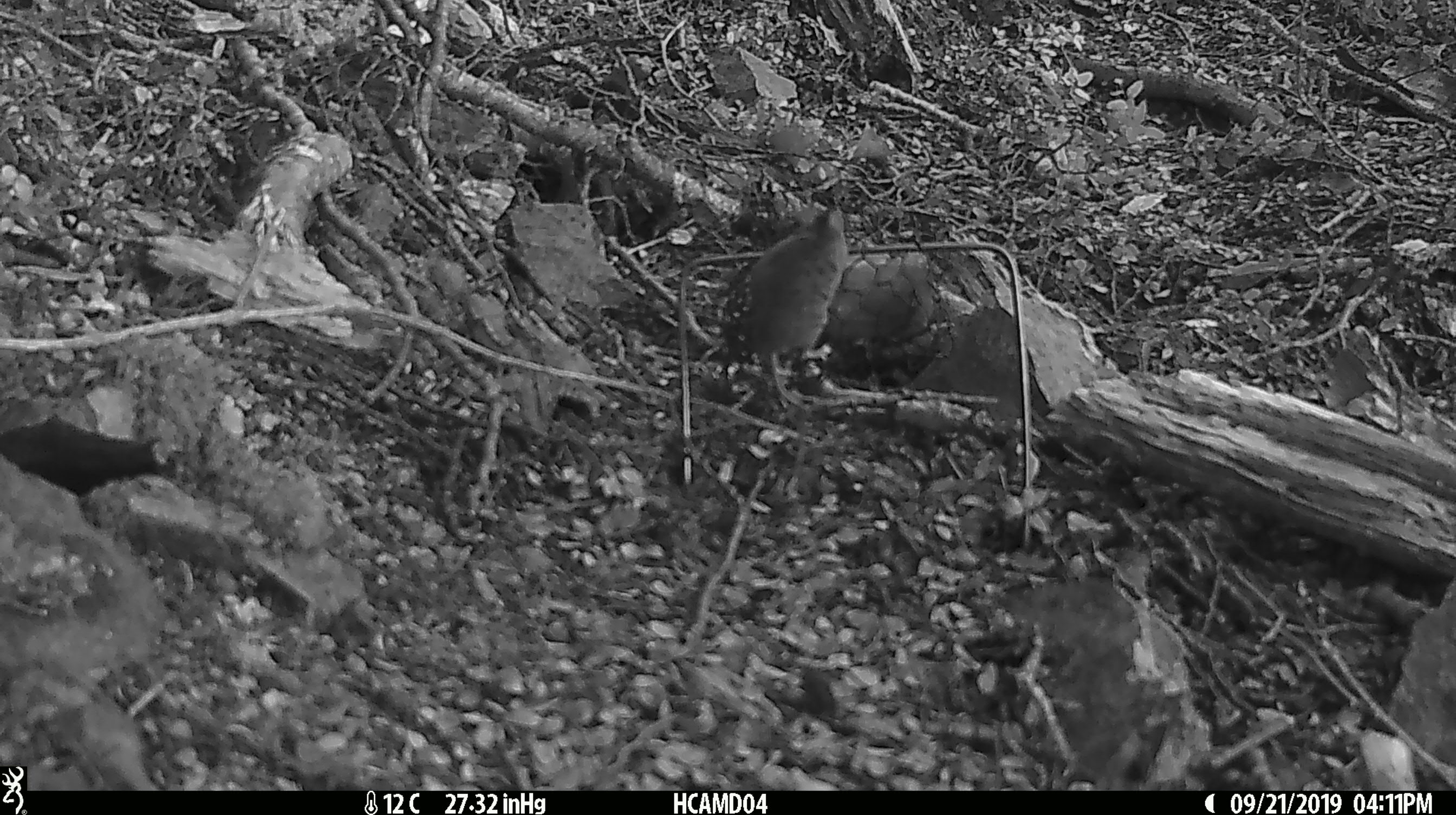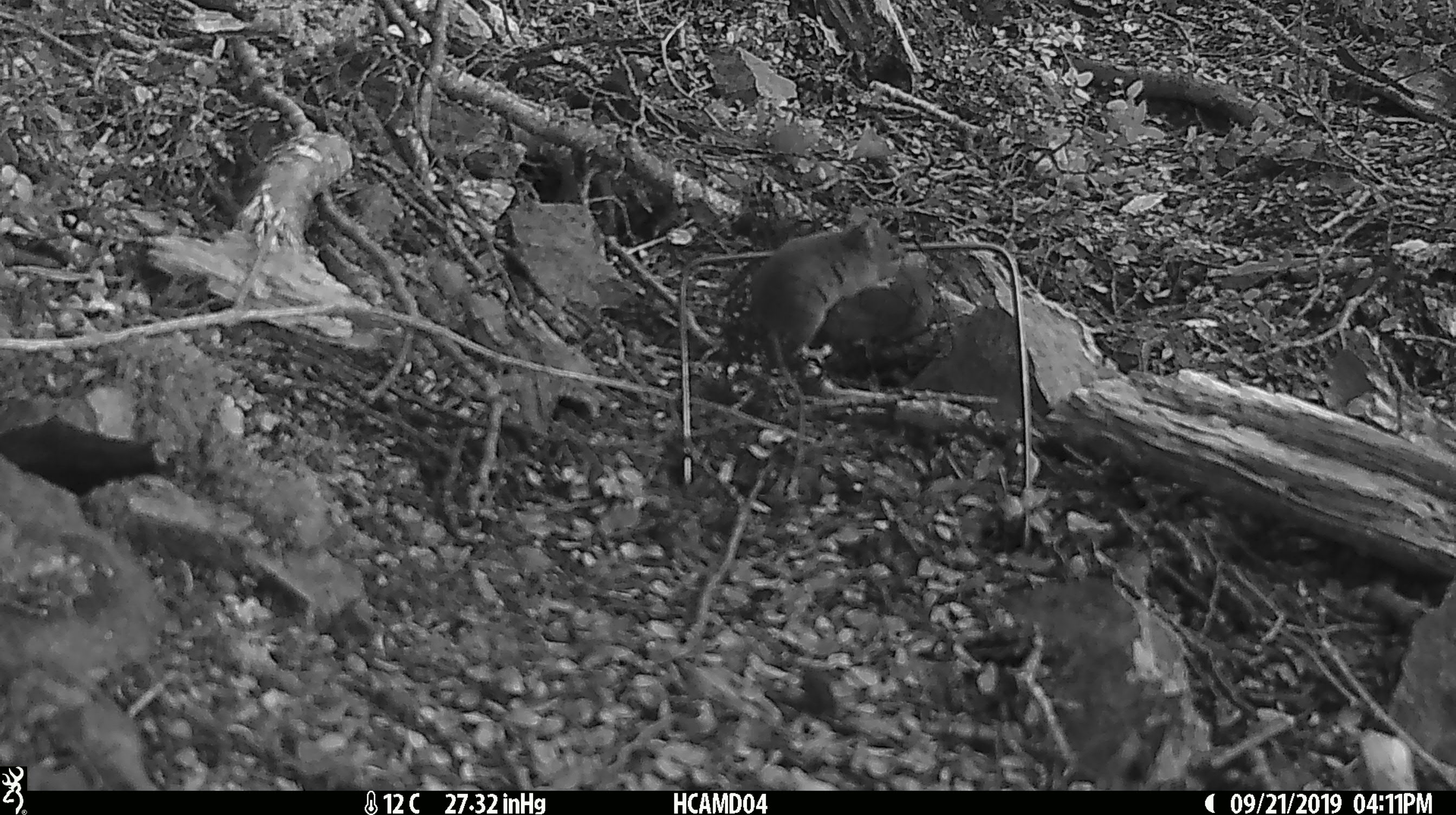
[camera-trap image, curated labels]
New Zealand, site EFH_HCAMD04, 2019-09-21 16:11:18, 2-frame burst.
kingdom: Animalia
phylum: Chordata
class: Mammalia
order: Rodentia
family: Muridae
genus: Mus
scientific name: Mus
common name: mouse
Mouse (Mus).